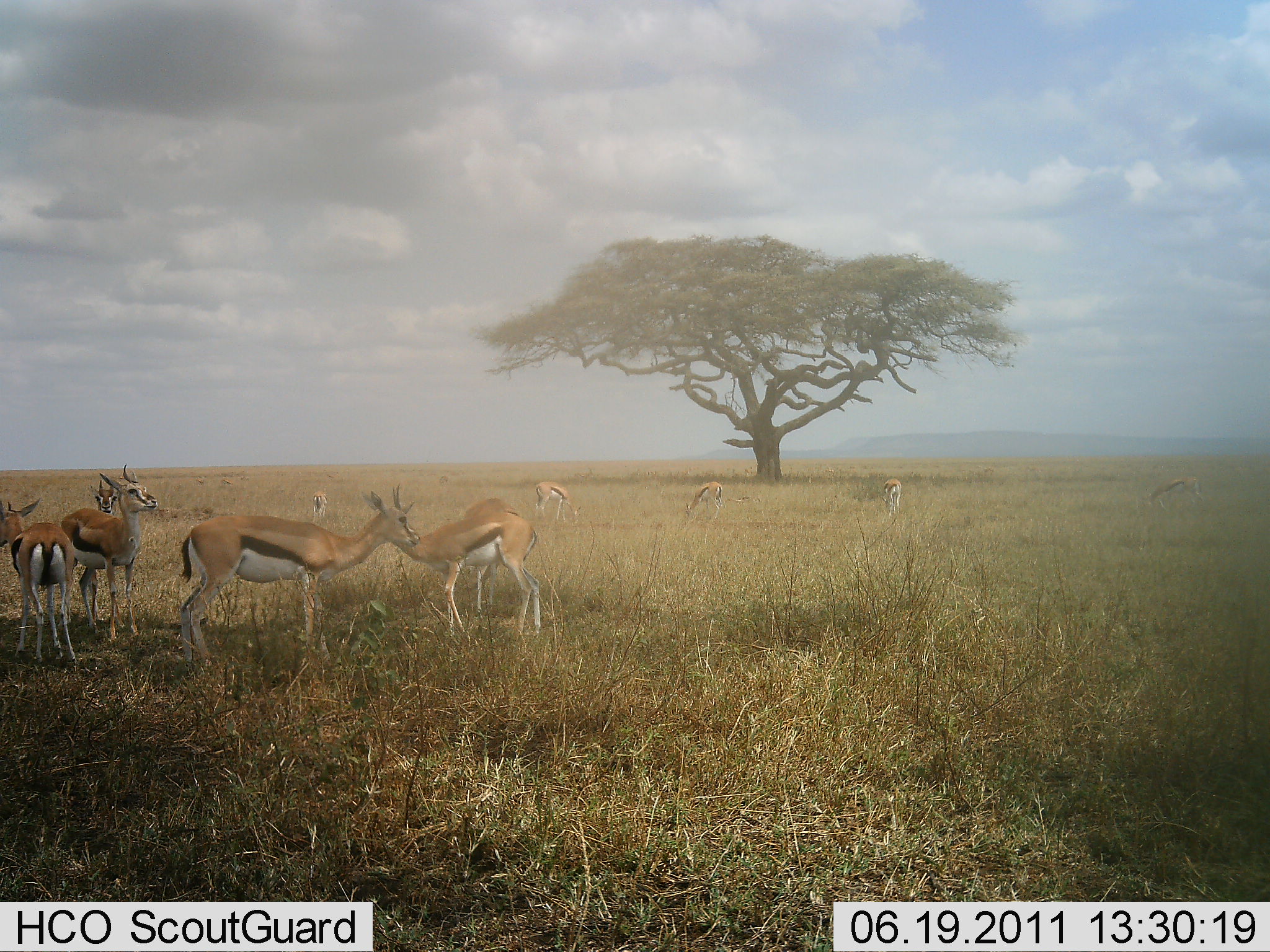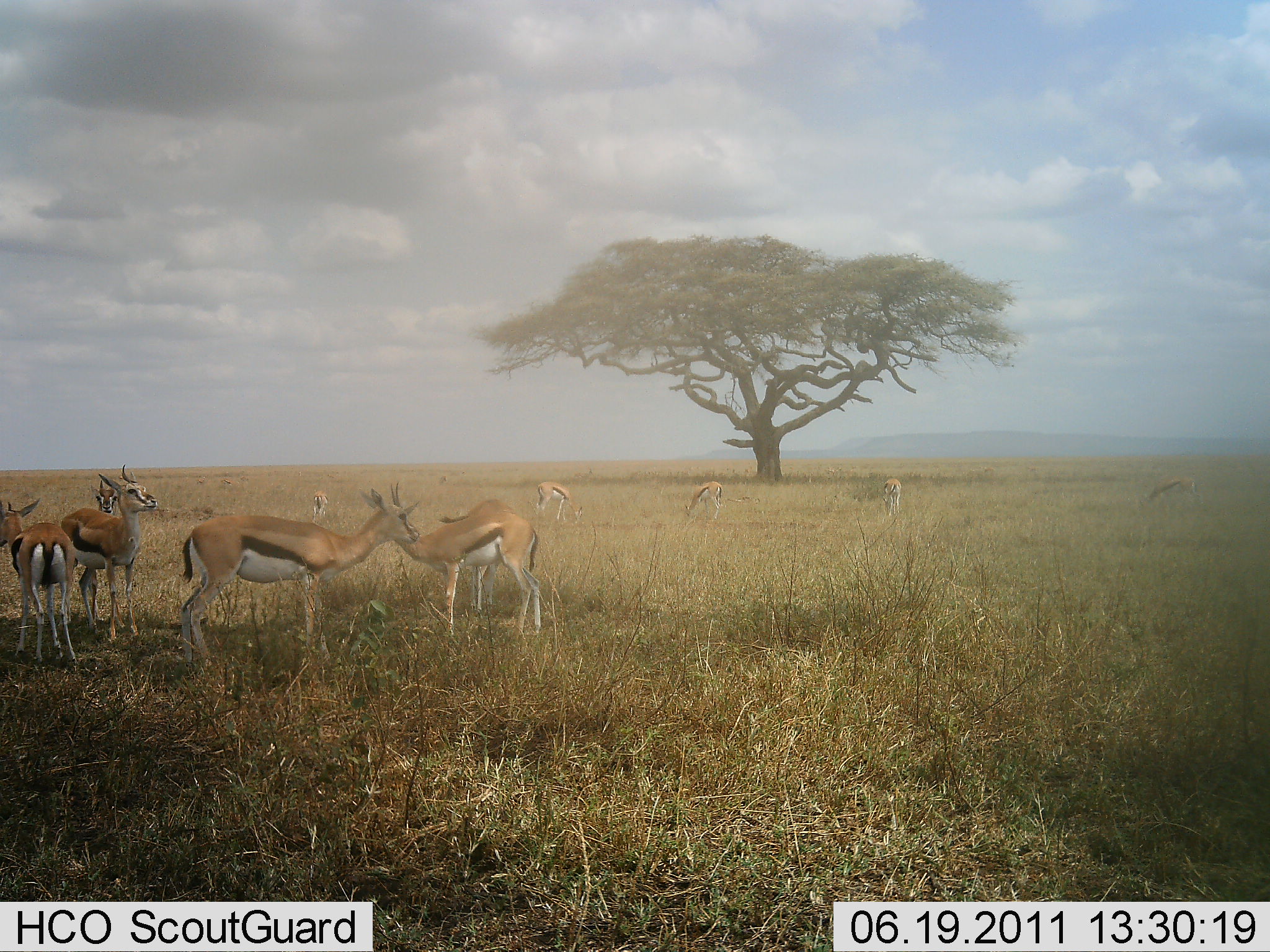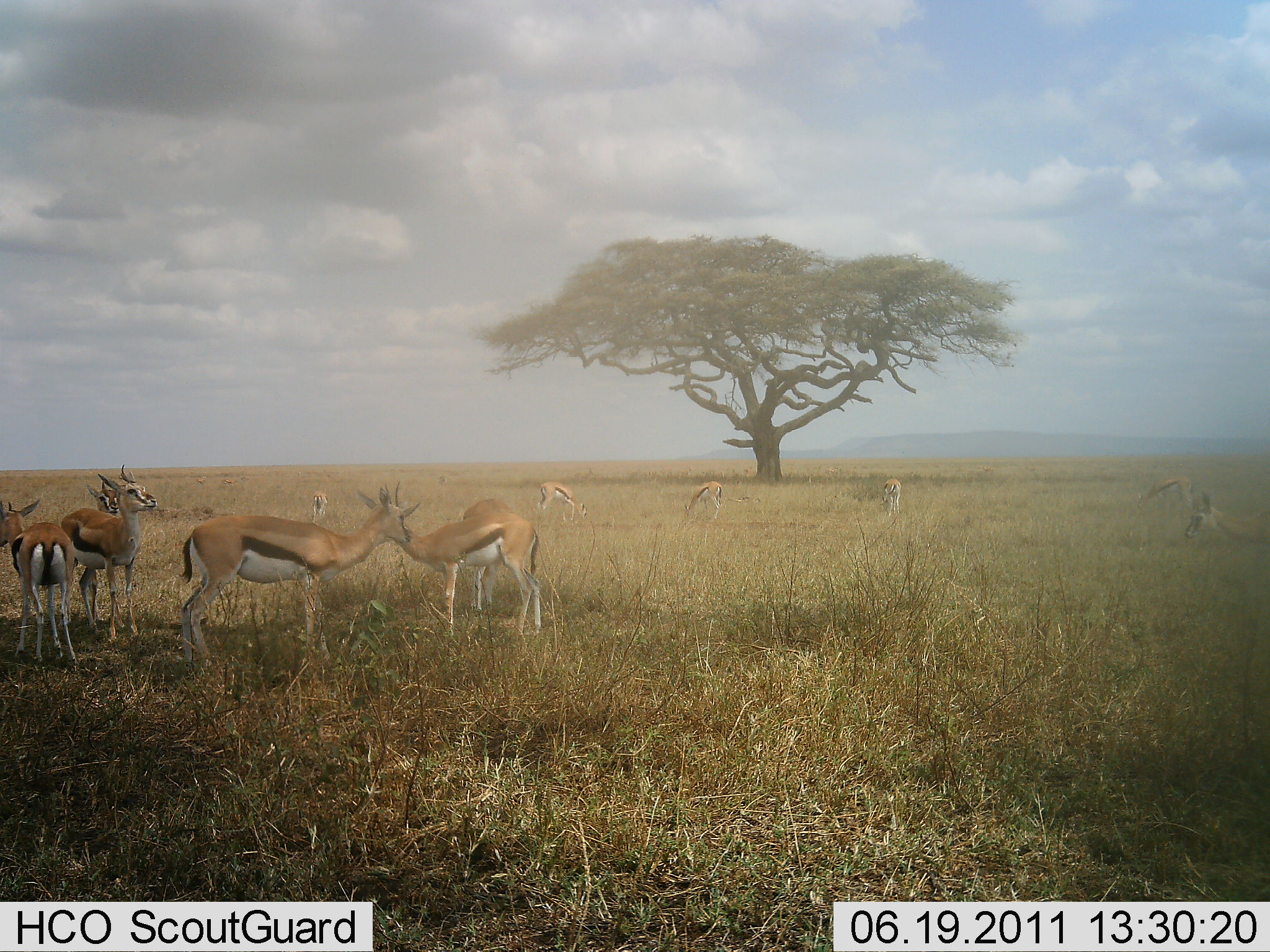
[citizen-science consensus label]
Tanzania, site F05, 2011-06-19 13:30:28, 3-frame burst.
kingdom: Animalia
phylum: Chordata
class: Mammalia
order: Artiodactyla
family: Bovidae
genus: Eudorcas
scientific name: Eudorcas thomsonii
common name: thomson's gazelle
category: gazellethomsons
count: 10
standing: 100%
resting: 0%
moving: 8%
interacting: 25%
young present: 0%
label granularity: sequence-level